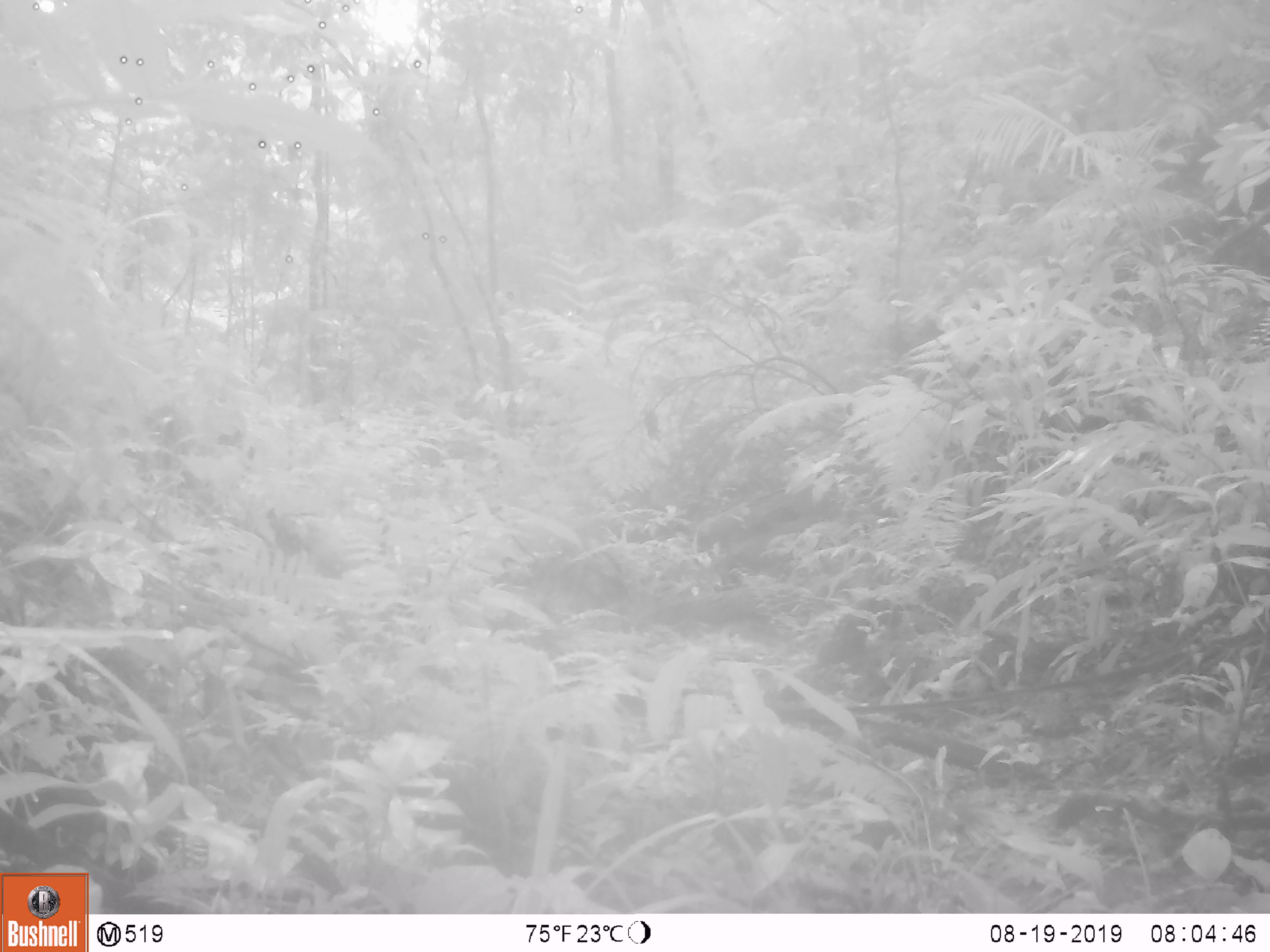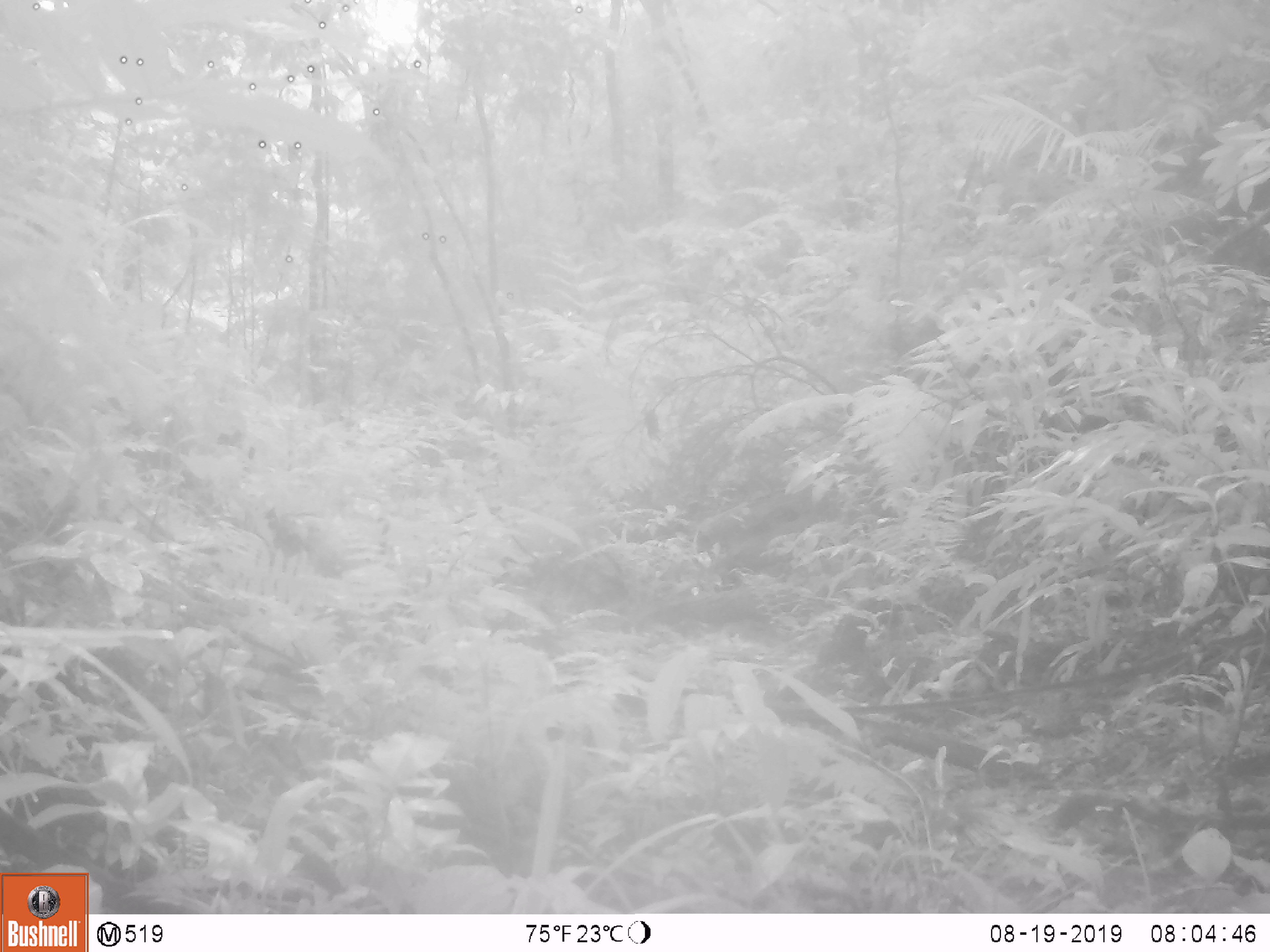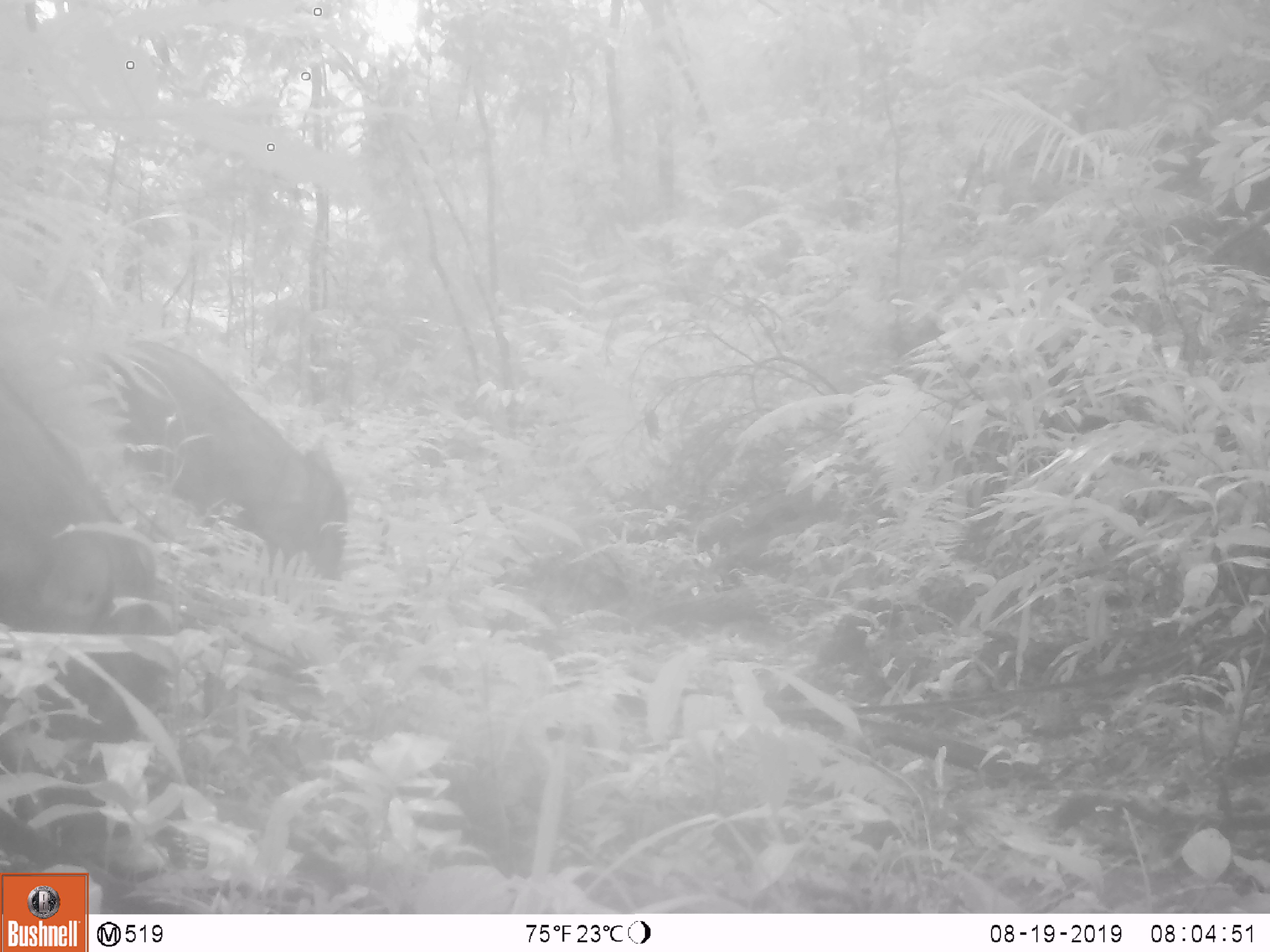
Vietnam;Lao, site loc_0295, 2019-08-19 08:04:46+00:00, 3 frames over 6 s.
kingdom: Animalia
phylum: Chordata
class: Mammalia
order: Artiodactyla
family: Suidae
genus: Sus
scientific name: Sus scrofa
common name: eurasian wild pig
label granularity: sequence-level